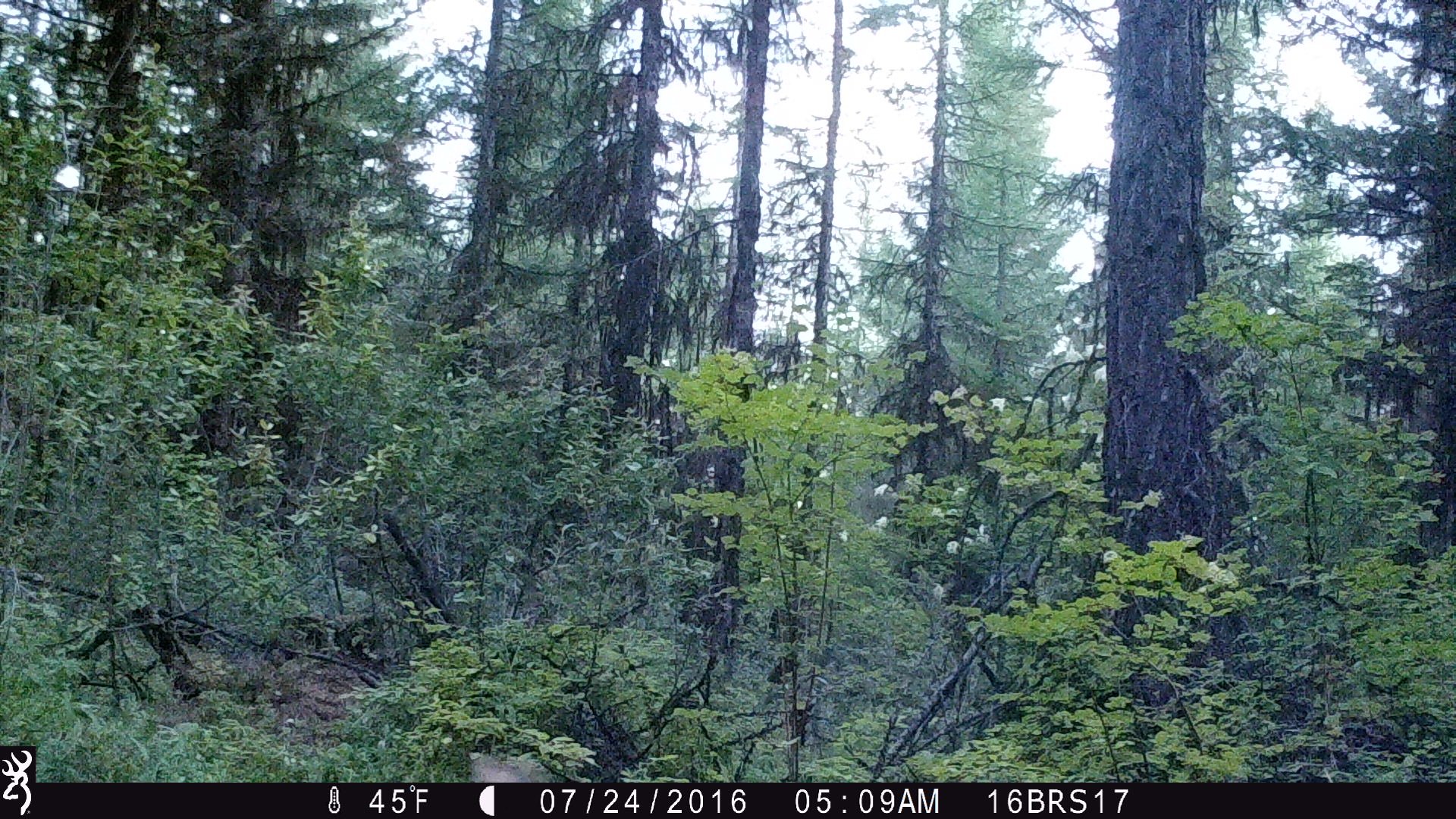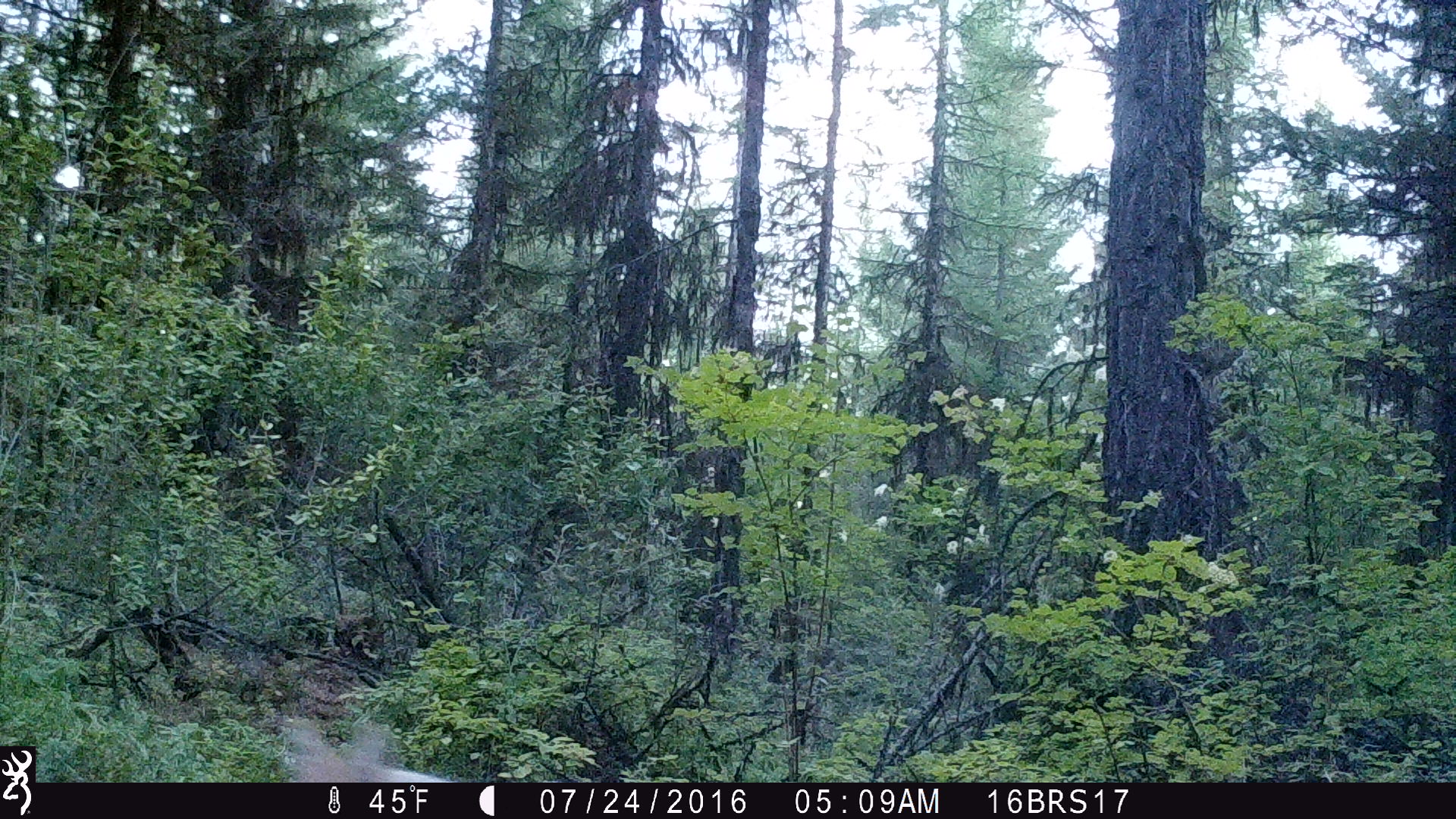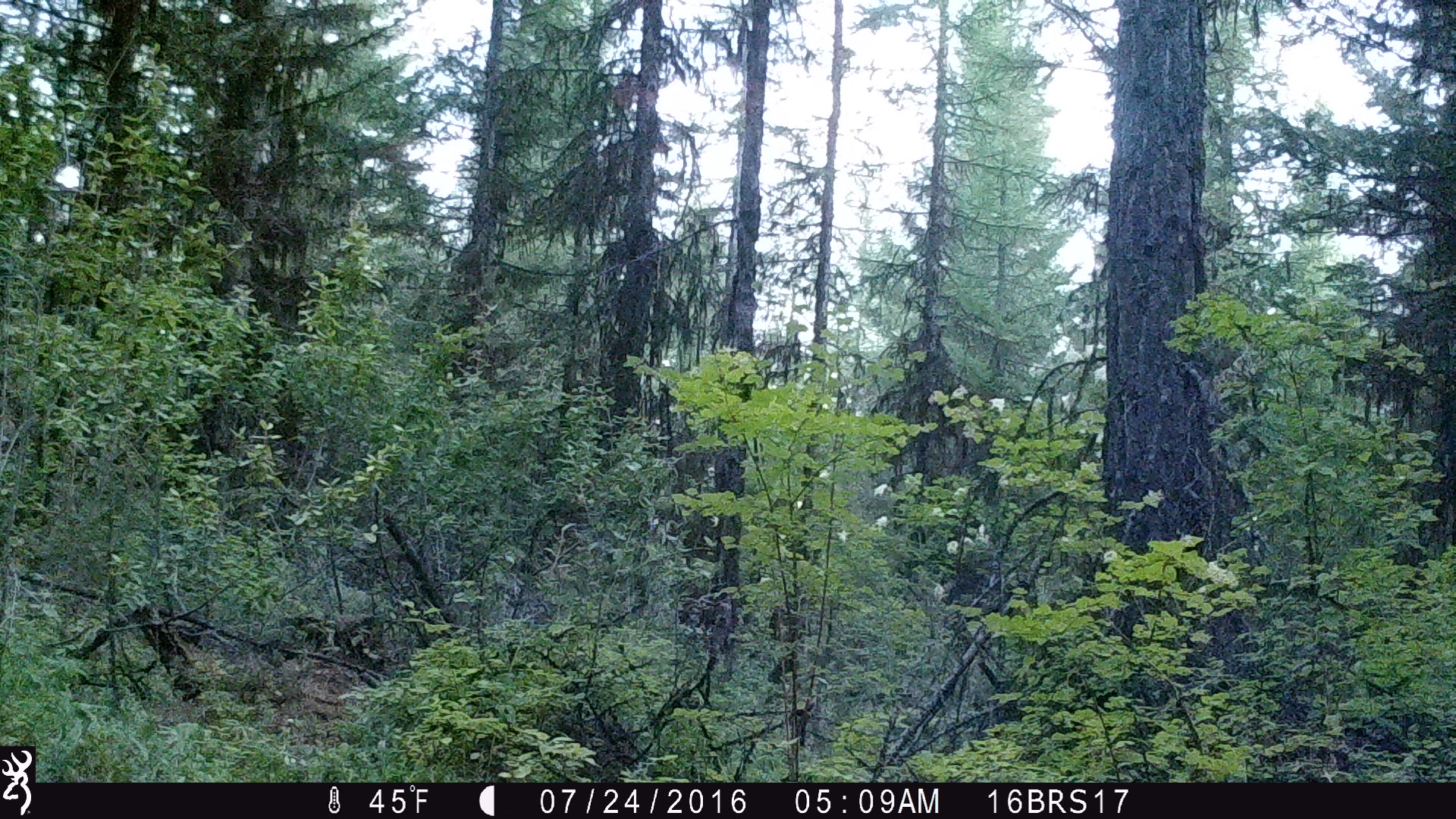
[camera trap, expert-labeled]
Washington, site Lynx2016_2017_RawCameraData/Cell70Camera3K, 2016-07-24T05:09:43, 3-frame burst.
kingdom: Animalia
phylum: Chordata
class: Mammalia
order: Carnivora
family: Canidae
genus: Canis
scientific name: Canis latrans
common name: coyote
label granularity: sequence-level